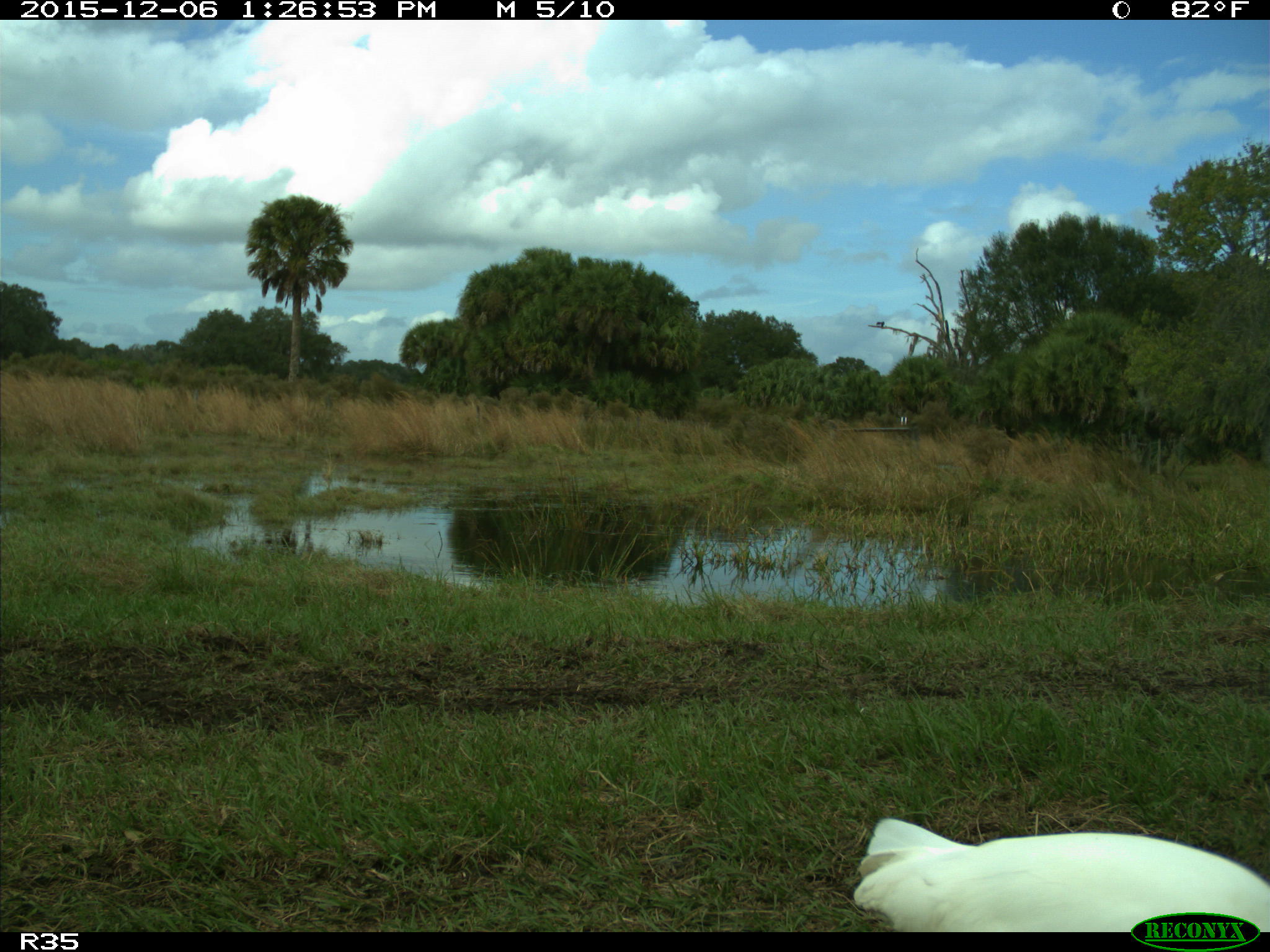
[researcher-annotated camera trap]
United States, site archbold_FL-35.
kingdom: Animalia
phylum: Chordata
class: Aves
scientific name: Aves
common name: birds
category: unidentified bird